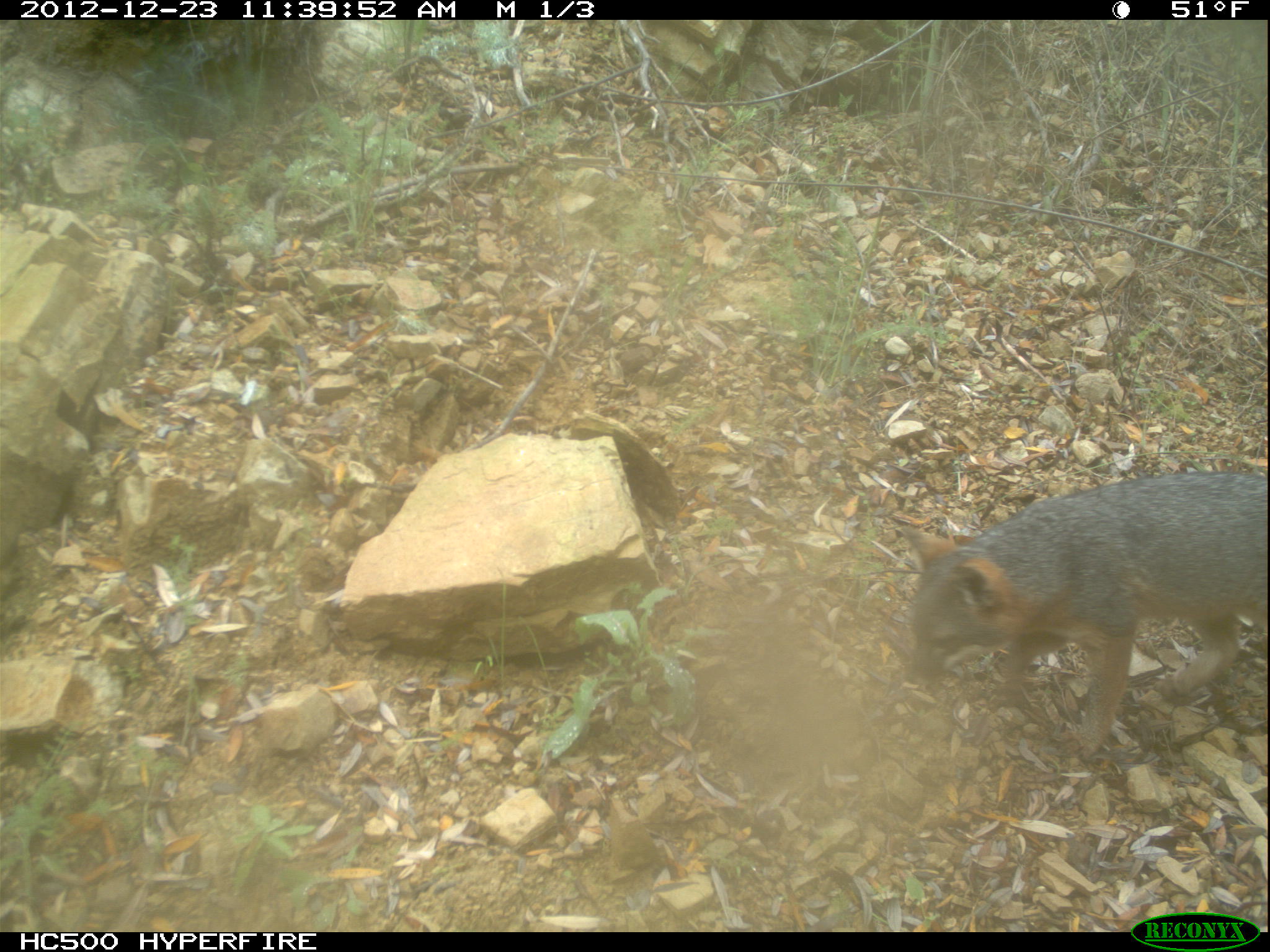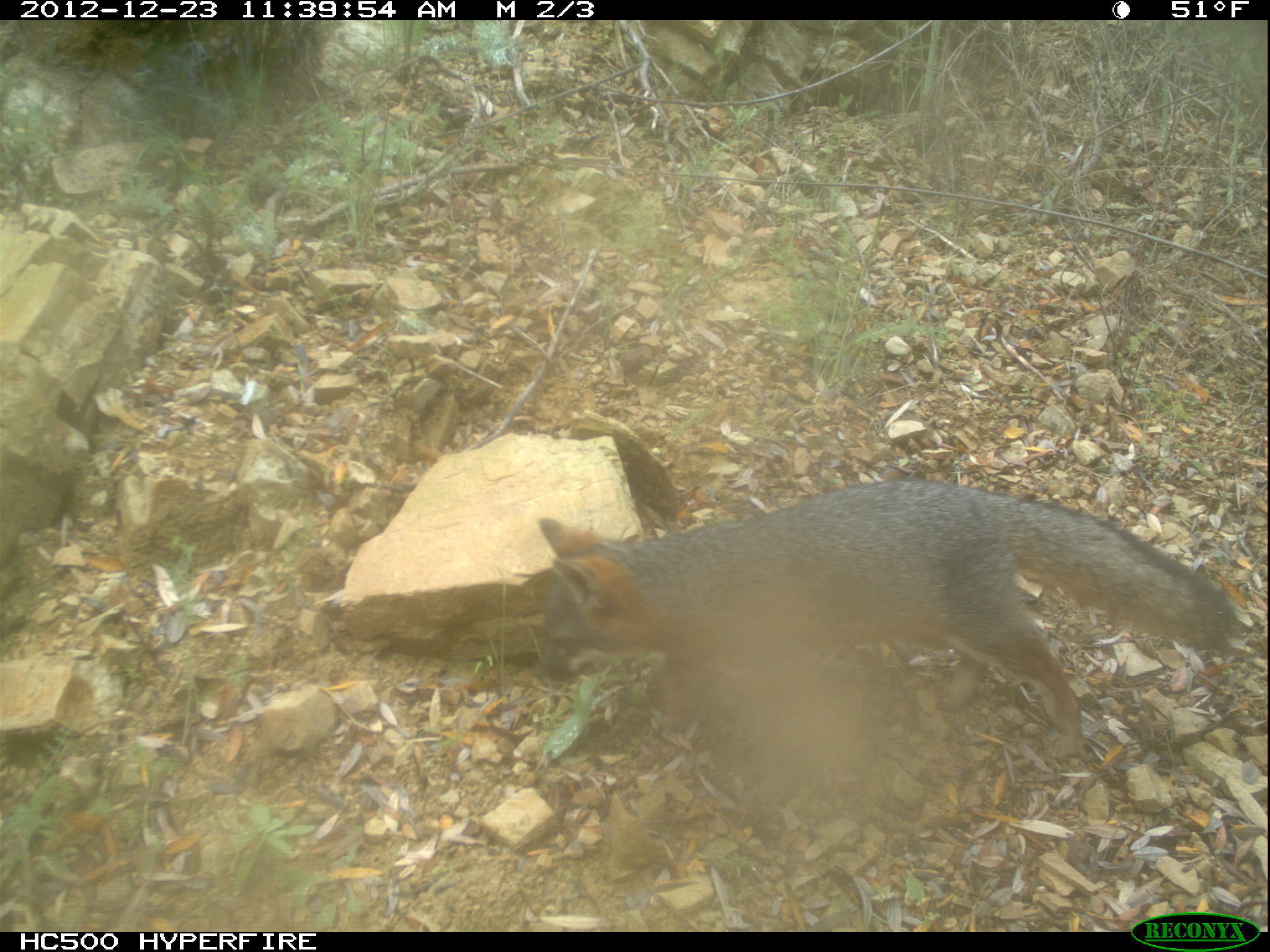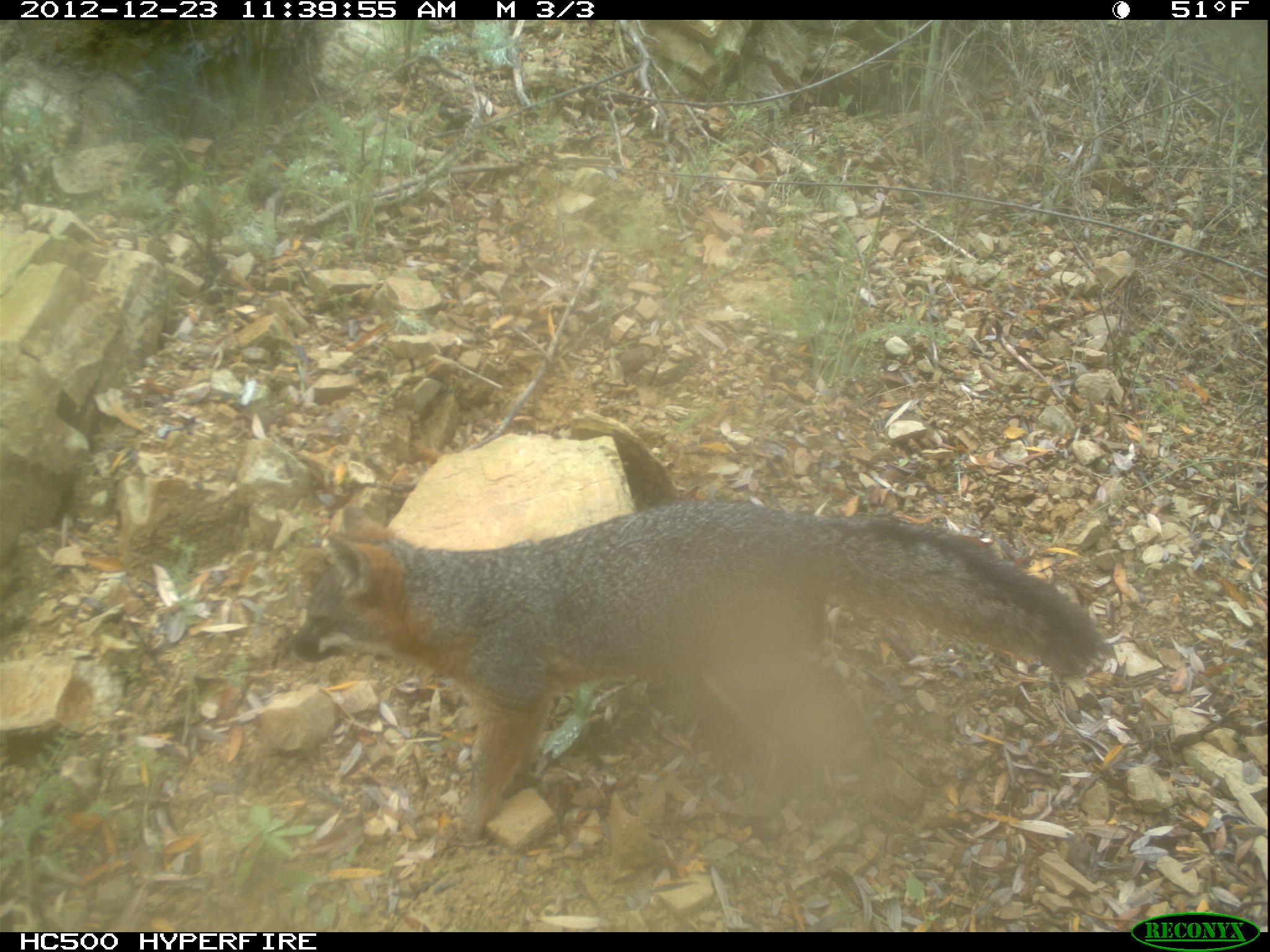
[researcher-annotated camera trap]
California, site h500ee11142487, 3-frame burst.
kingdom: Animalia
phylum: Chordata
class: Mammalia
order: Carnivora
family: Canidae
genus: Urocyon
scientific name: Urocyon littoralis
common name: island fox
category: fox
Fox (island fox) (Urocyon littoralis).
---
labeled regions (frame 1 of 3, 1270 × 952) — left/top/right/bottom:
fox: 899/473/1266/754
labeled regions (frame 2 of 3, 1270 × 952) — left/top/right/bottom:
fox: 539/480/1237/757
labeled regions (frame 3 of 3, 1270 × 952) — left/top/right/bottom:
fox: 293/501/1108/838